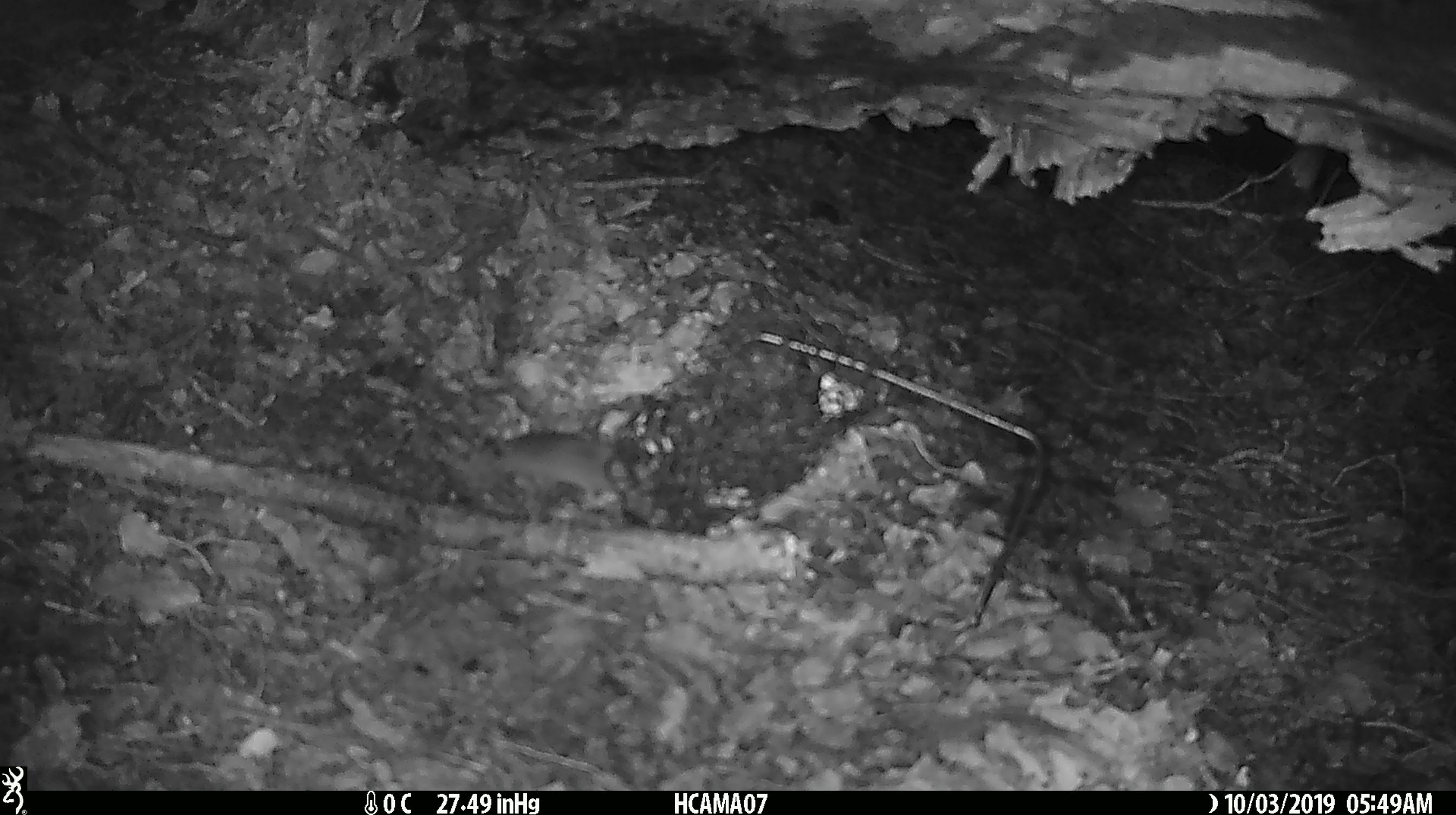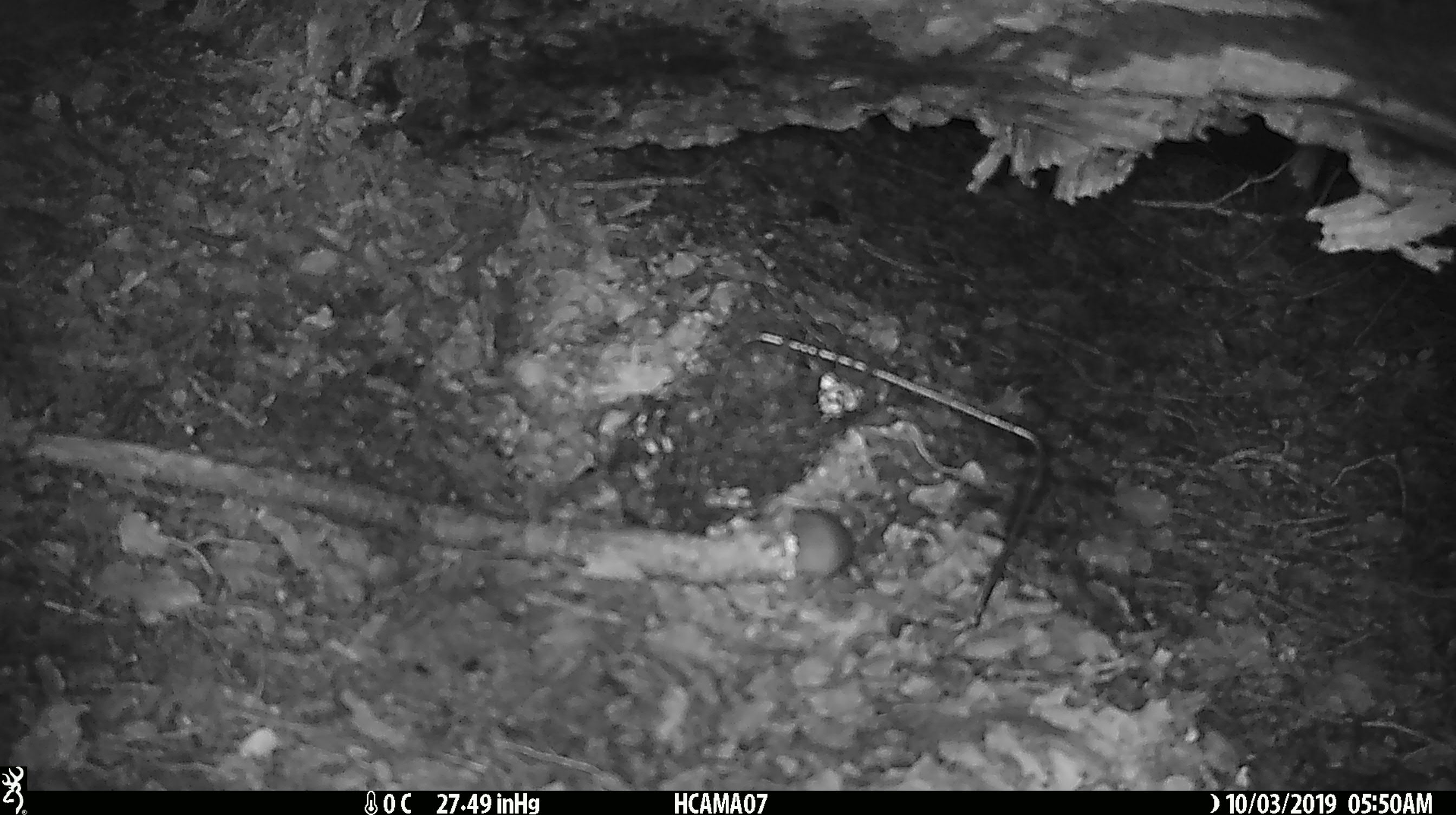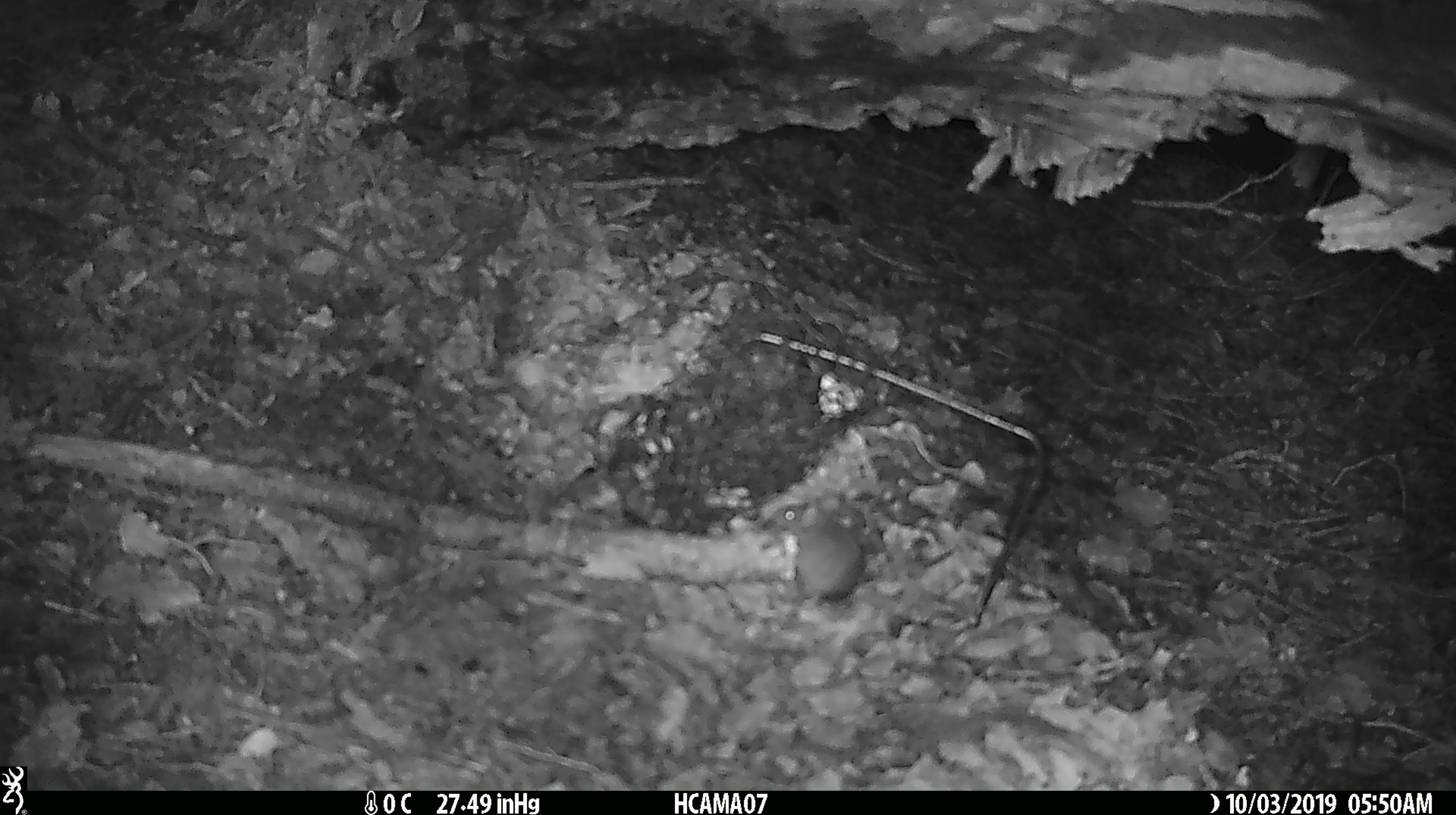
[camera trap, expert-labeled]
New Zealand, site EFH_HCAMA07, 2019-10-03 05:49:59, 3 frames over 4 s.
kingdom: Animalia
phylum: Chordata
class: Mammalia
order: Rodentia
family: Muridae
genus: Mus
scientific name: Mus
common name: mouse